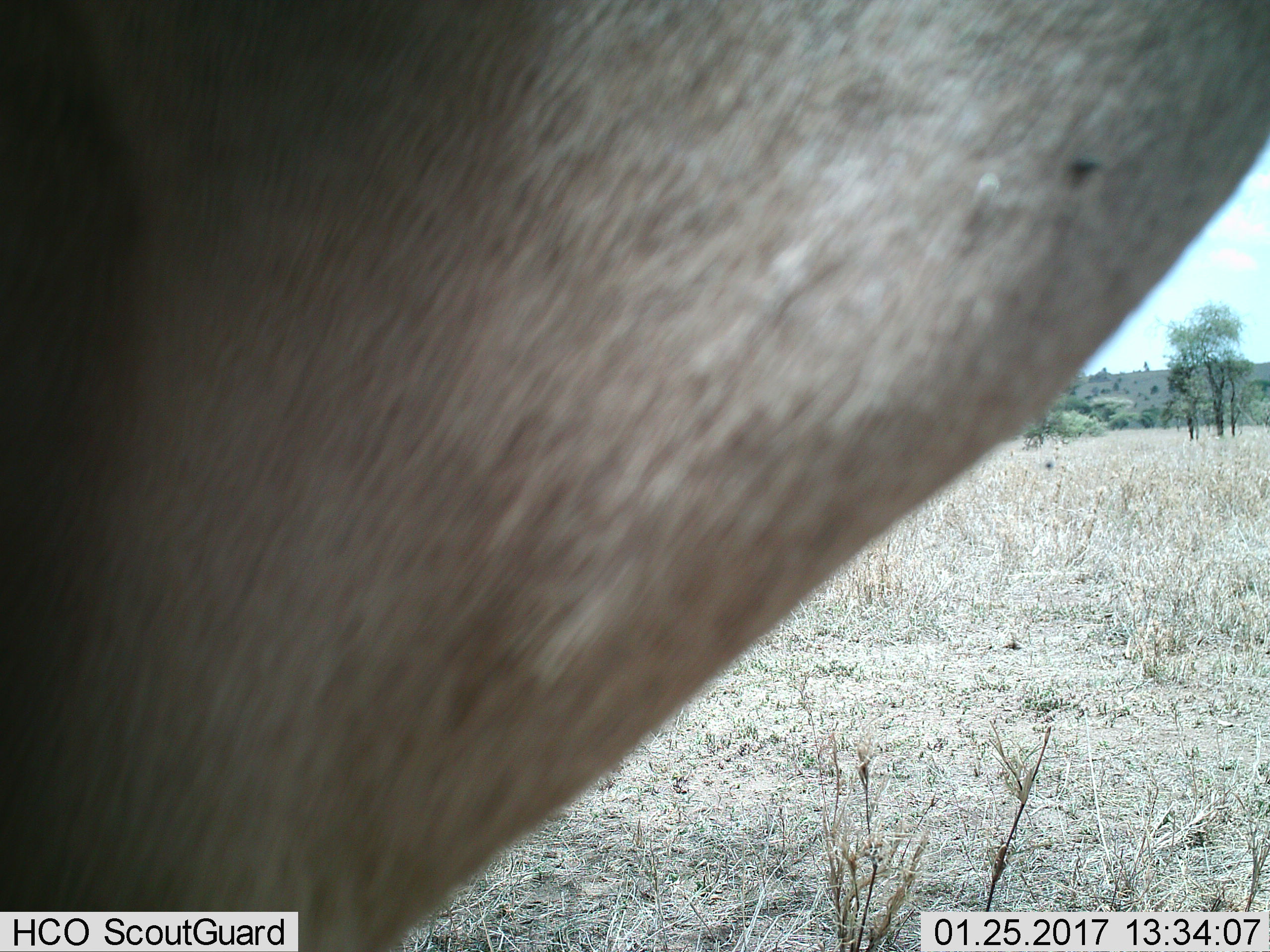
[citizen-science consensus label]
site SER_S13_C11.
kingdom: Animalia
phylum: Chordata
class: Mammalia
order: Artiodactyla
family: Bovidae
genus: Connochaetes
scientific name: Connochaetes taurinus taurinus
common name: blue wildebeest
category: wildebeestblue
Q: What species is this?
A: Wildebeestblue (blue wildebeest) (Connochaetes taurinus taurinus).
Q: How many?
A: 1.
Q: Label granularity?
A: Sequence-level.